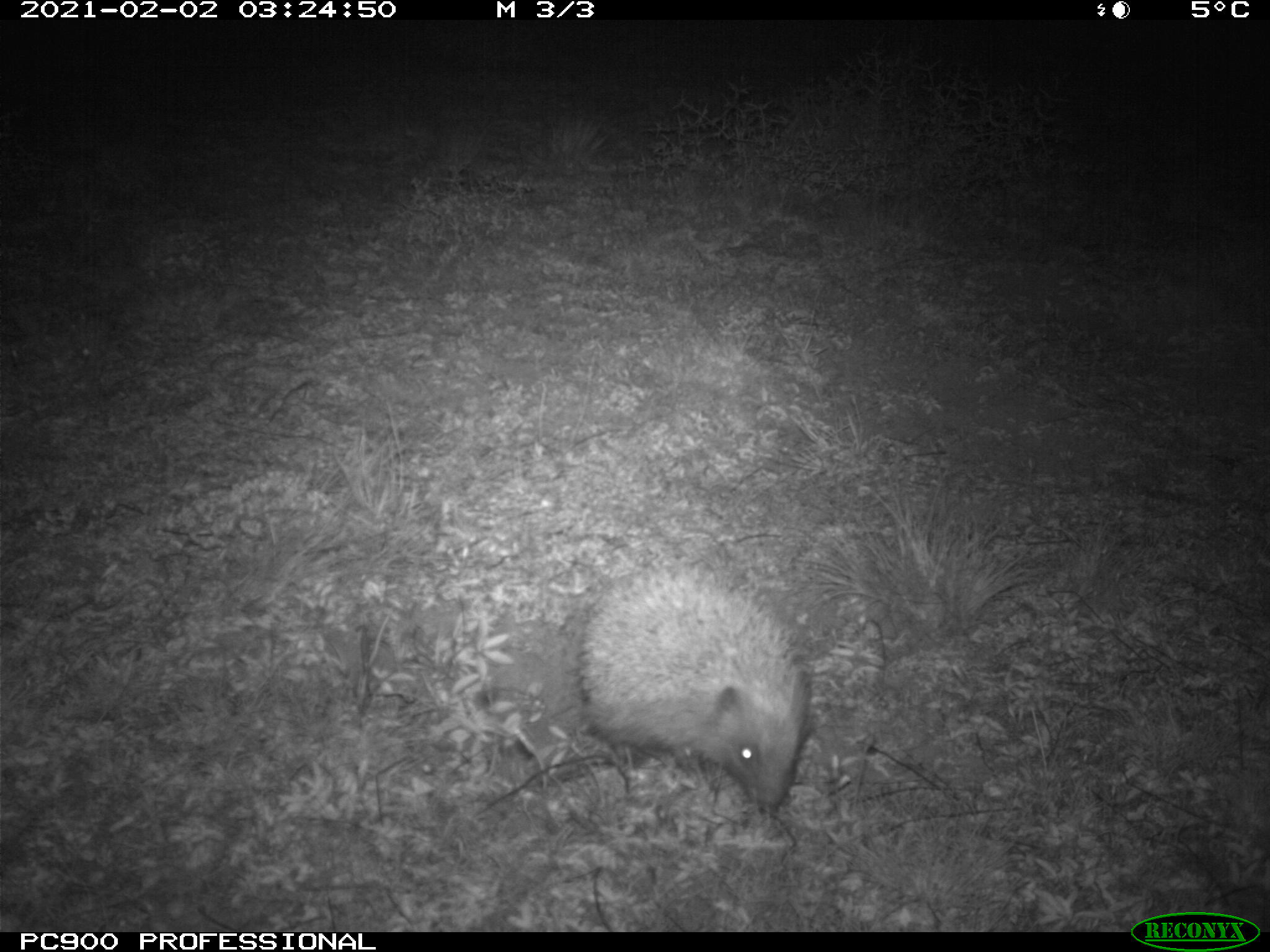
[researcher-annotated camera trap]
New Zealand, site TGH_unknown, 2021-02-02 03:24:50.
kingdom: Animalia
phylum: Chordata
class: Mammalia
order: Eulipotyphla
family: Erinaceidae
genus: Erinaceus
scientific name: Erinaceus europaeus europaeus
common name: european hedgehog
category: hedgehog